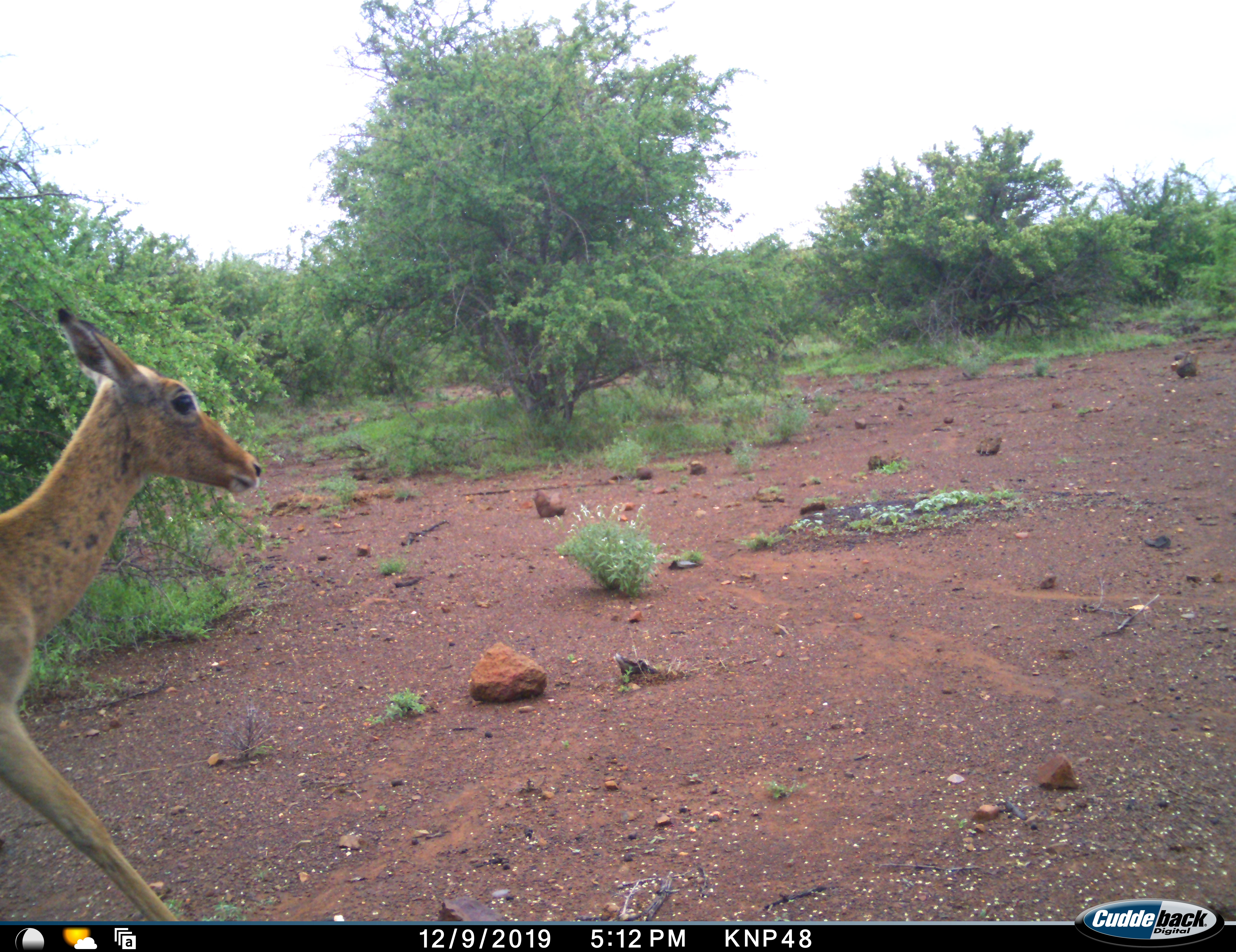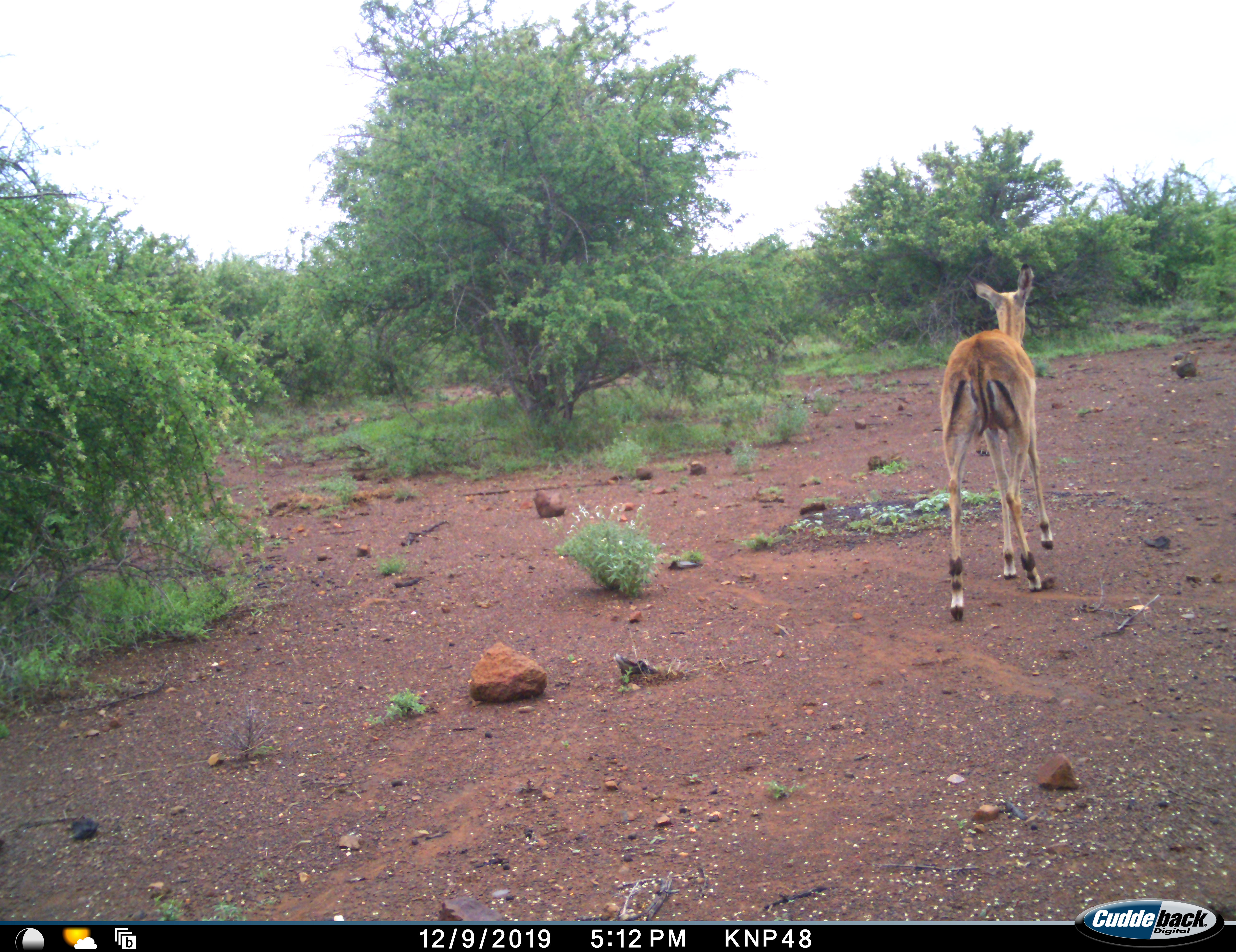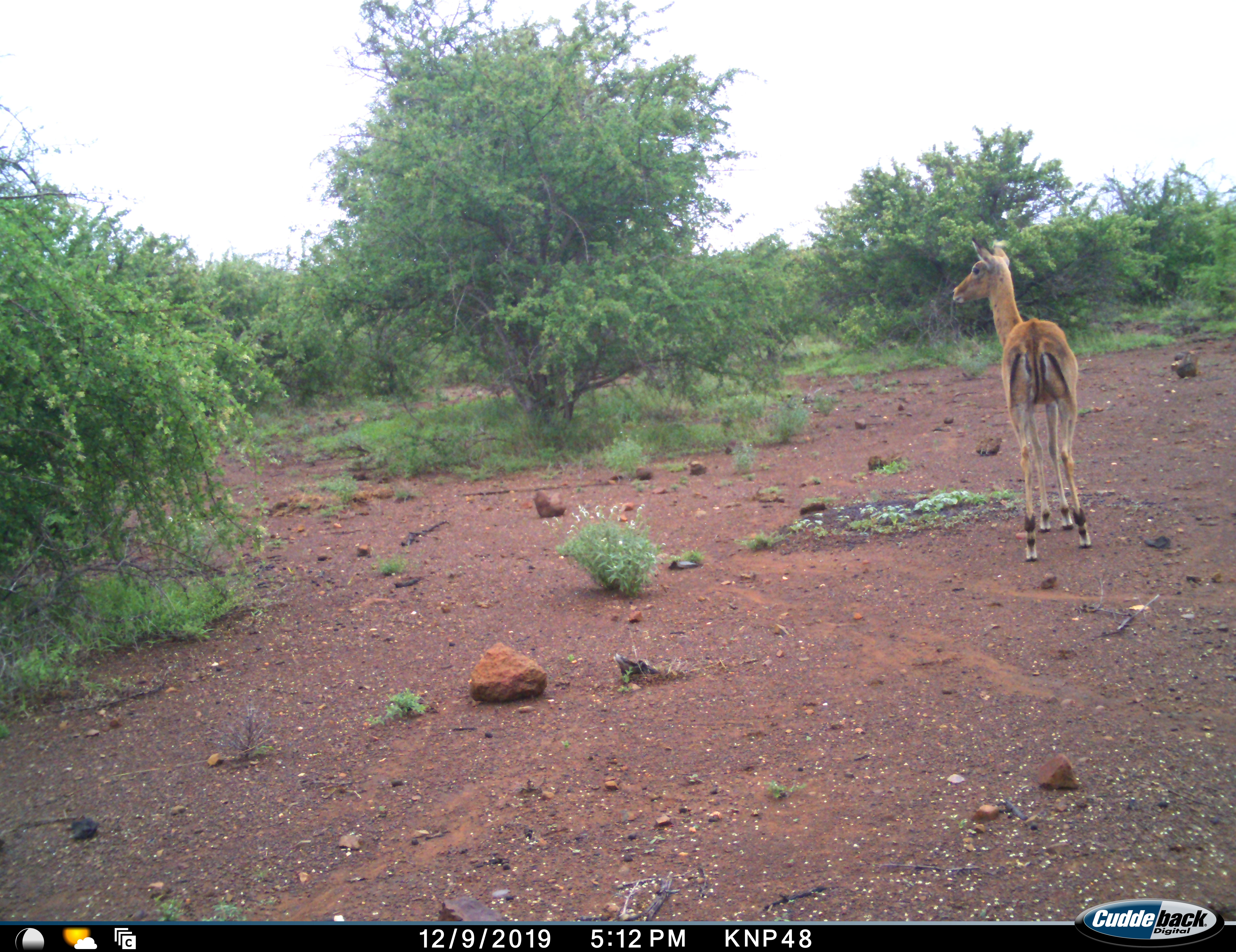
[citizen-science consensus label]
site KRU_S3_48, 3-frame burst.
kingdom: Animalia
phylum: Chordata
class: Mammalia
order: Artiodactyla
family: Bovidae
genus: Aepyceros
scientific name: Aepyceros melampus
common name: impala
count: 1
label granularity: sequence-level